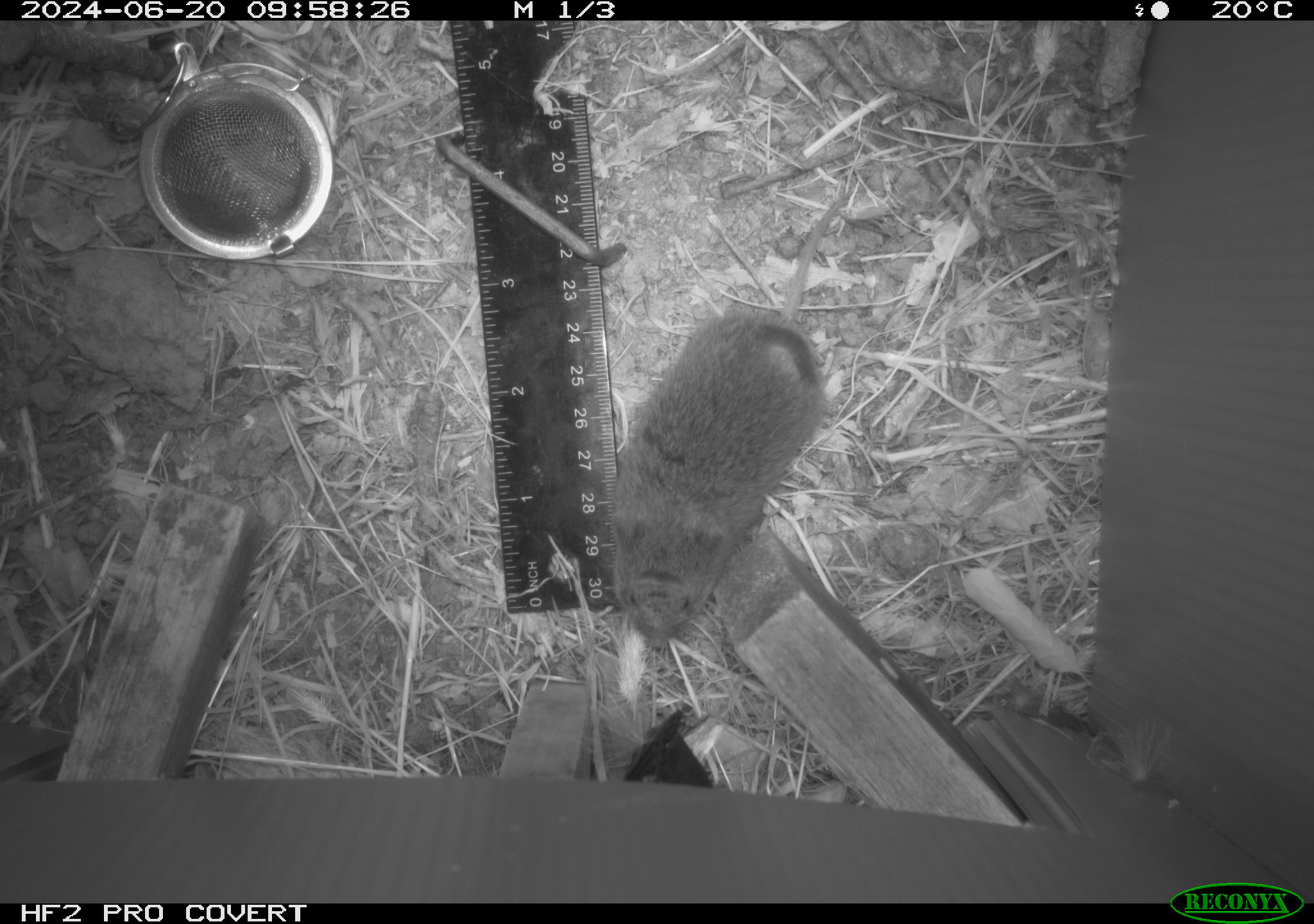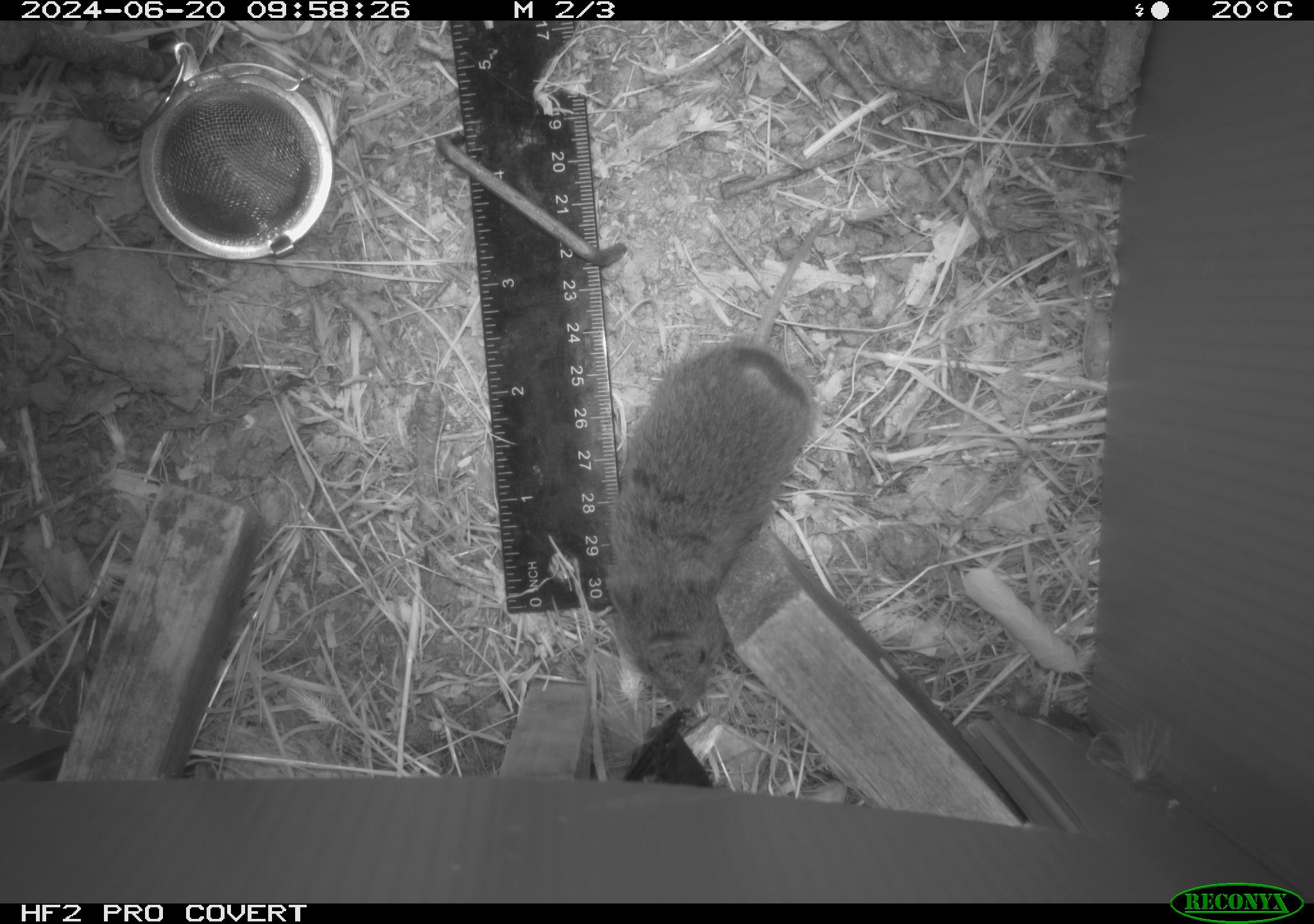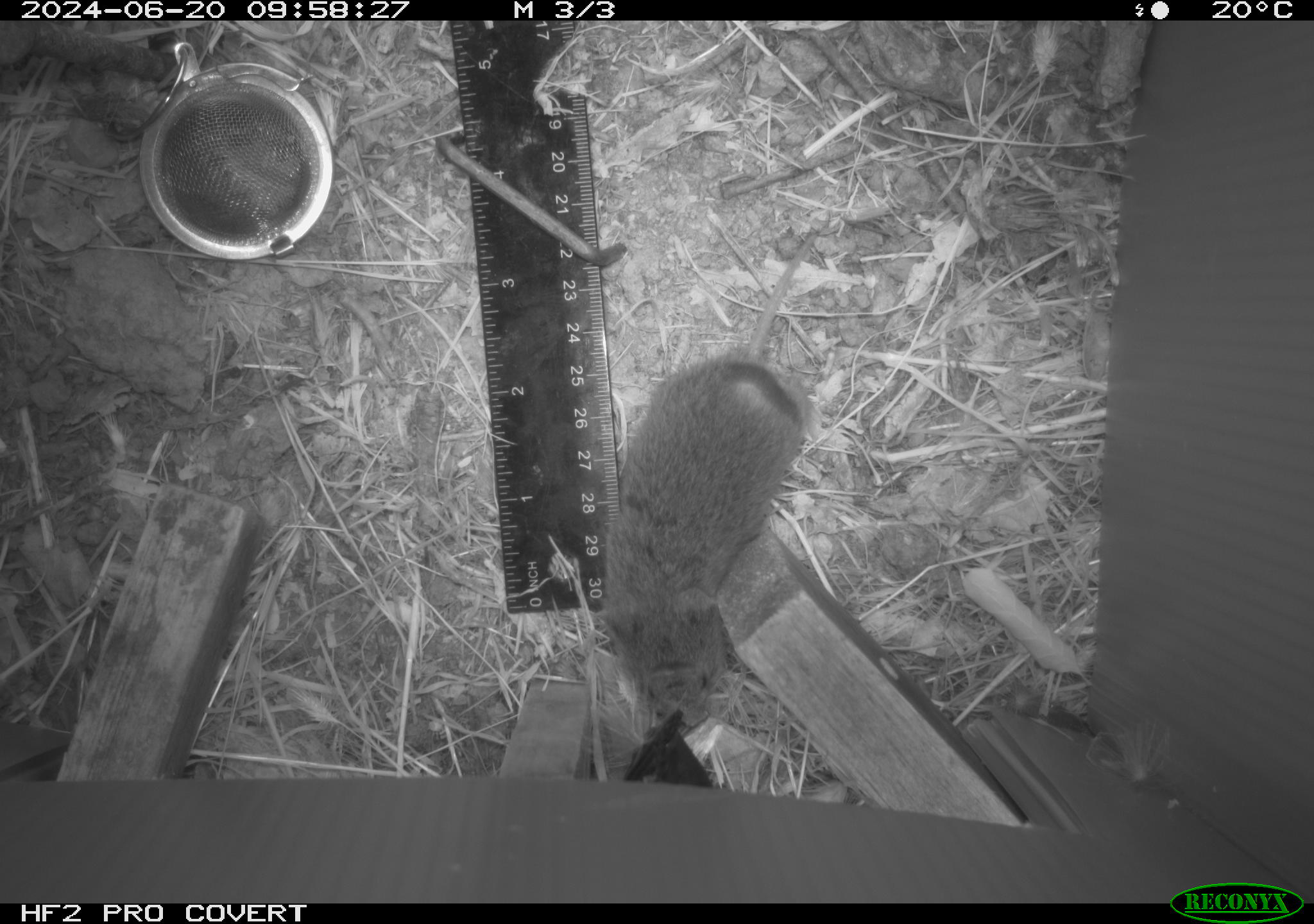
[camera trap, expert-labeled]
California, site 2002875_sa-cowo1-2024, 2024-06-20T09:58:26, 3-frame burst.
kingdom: Animalia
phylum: Chordata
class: Mammalia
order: Rodentia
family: Cricetidae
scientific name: Arvicolinae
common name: voles, lemmings, and muskrats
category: arvicolinae subfamily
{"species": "arvicolinae subfamily (voles, lemmings, and muskrats) (Arvicolinae)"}